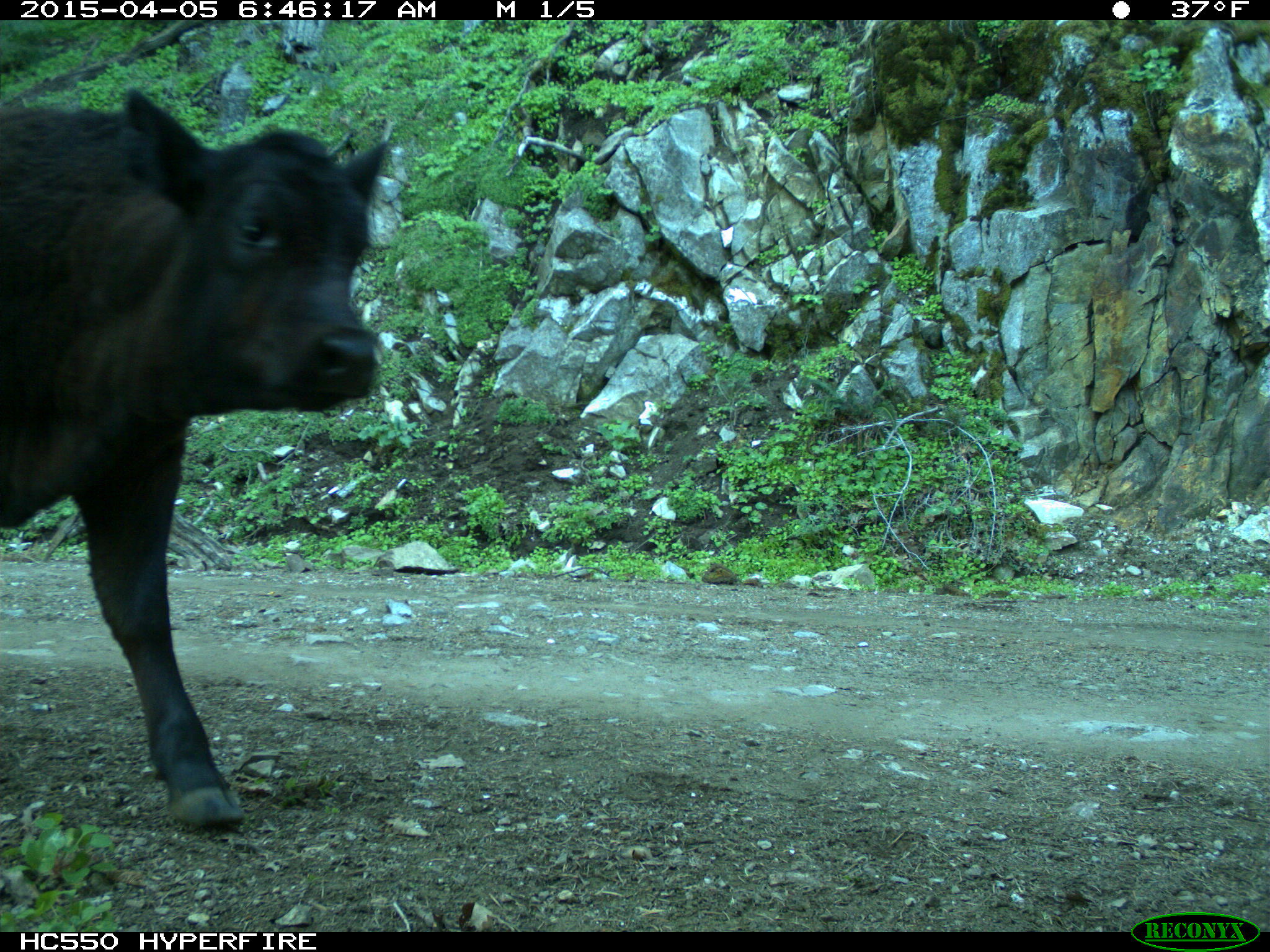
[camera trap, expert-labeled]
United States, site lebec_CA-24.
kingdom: Animalia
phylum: Chordata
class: Mammalia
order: Artiodactyla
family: Bovidae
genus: Bos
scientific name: Bos taurus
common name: domestic cow